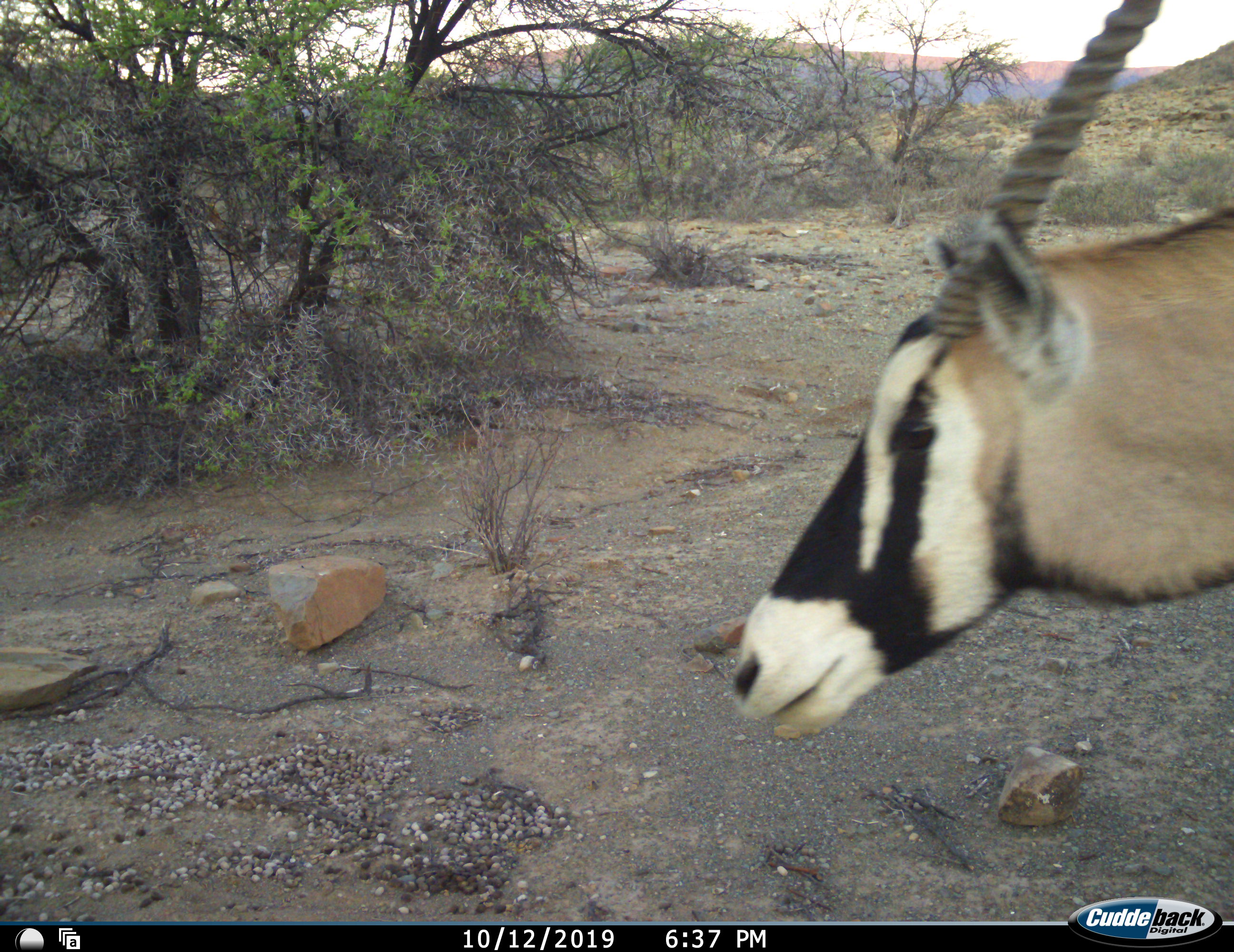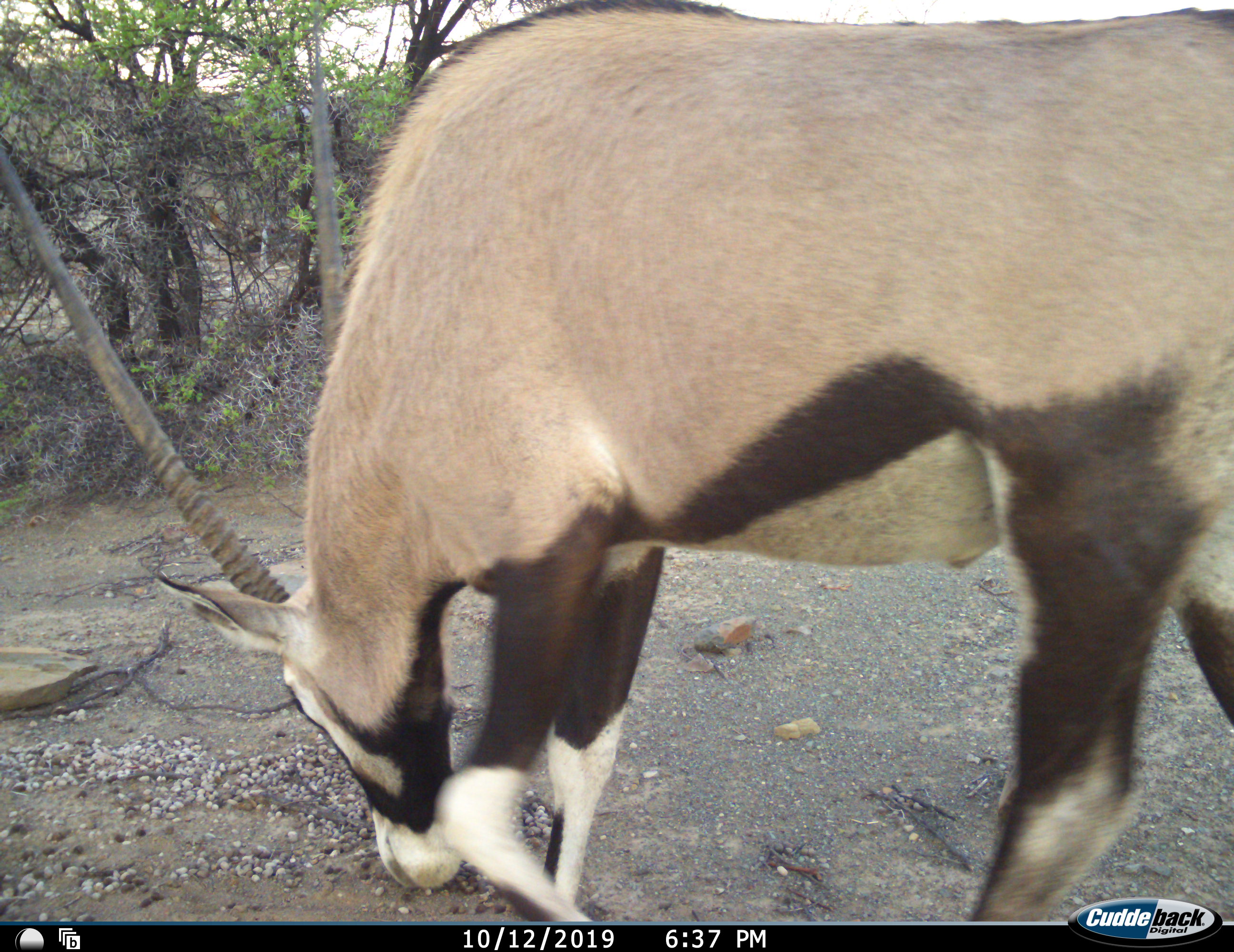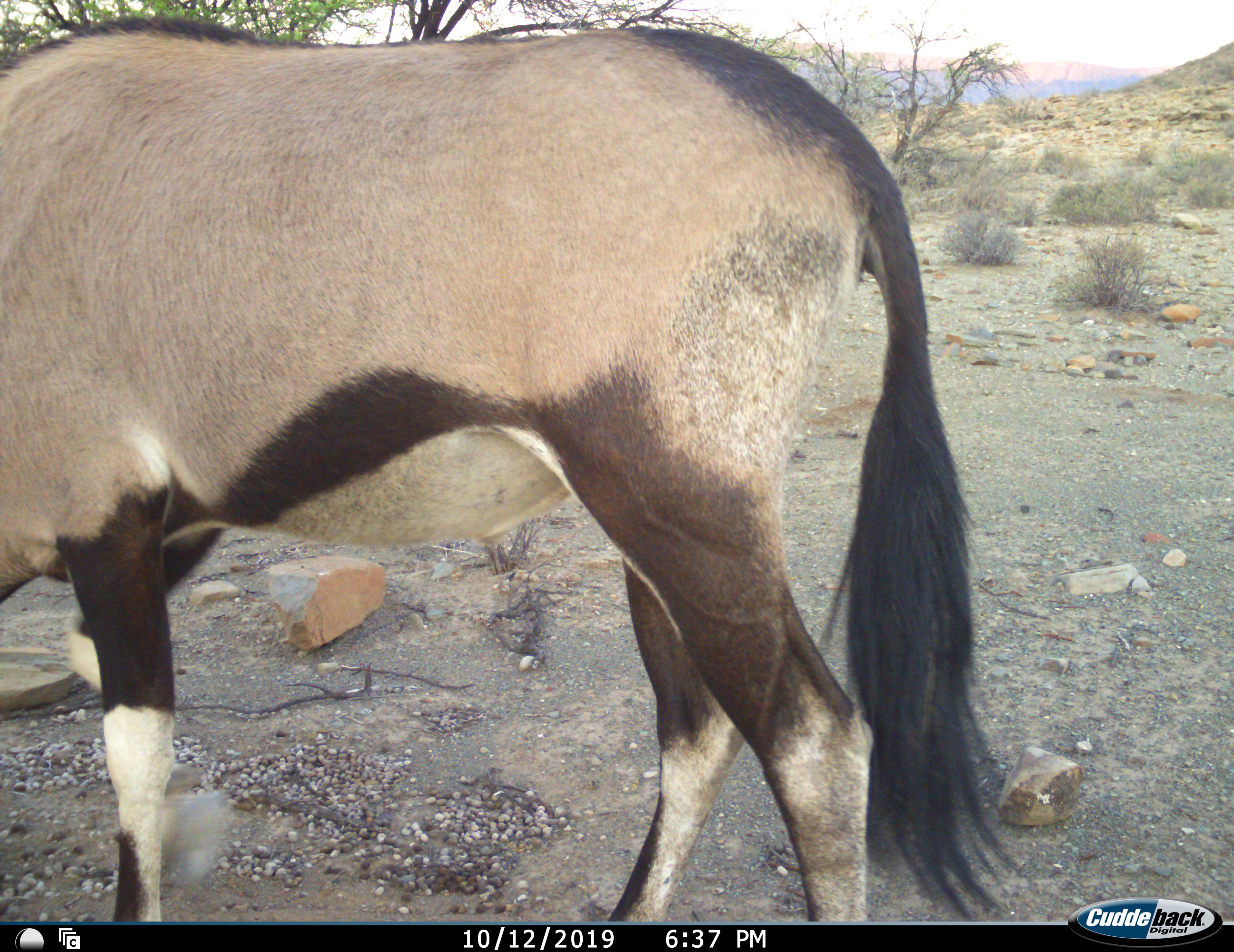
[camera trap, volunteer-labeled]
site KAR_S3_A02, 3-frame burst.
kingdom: Animalia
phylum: Chordata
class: Mammalia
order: Artiodactyla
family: Bovidae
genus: Oryx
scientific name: Oryx gazella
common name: gemsbok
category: oryx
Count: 1.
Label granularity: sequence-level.